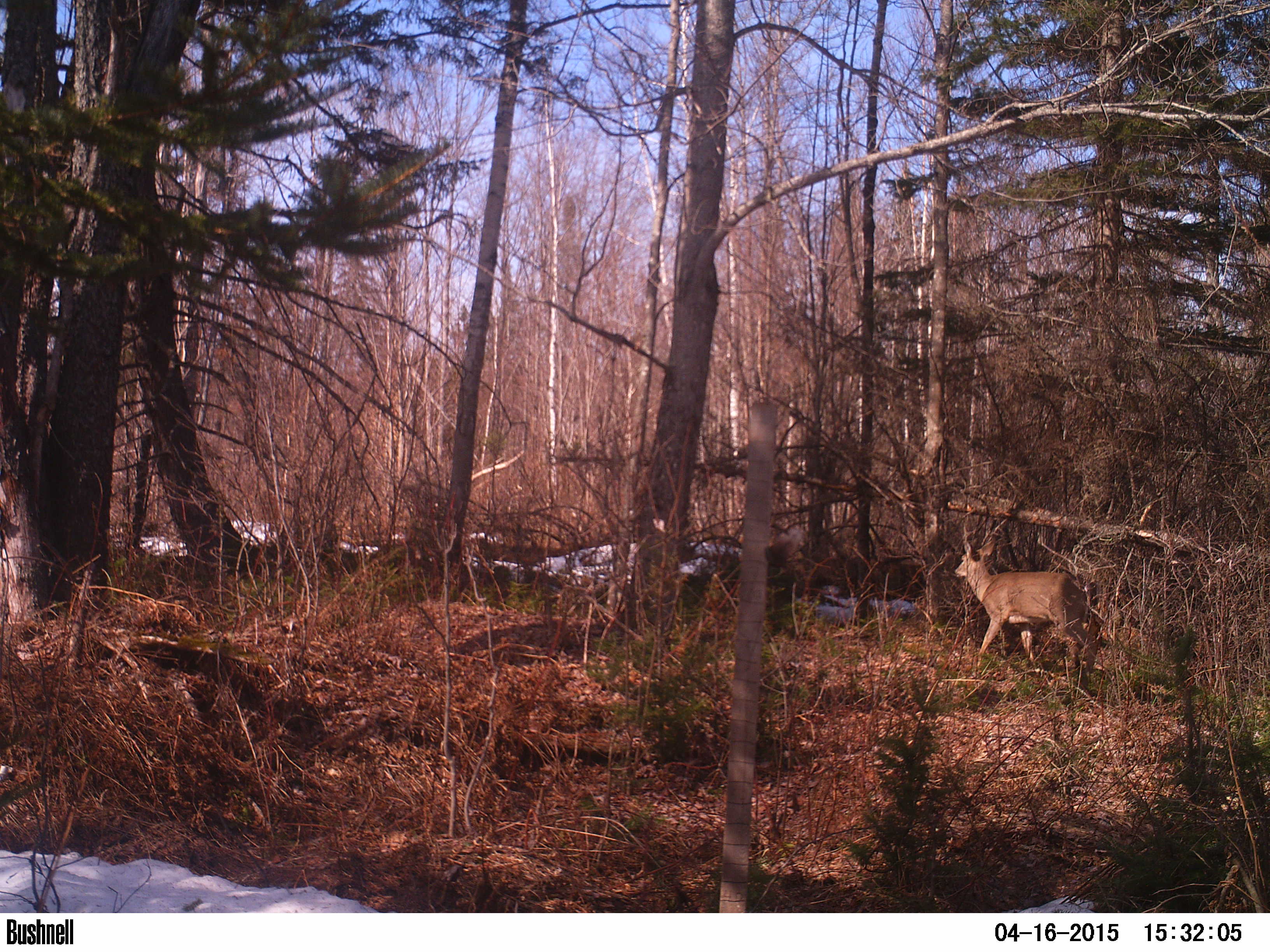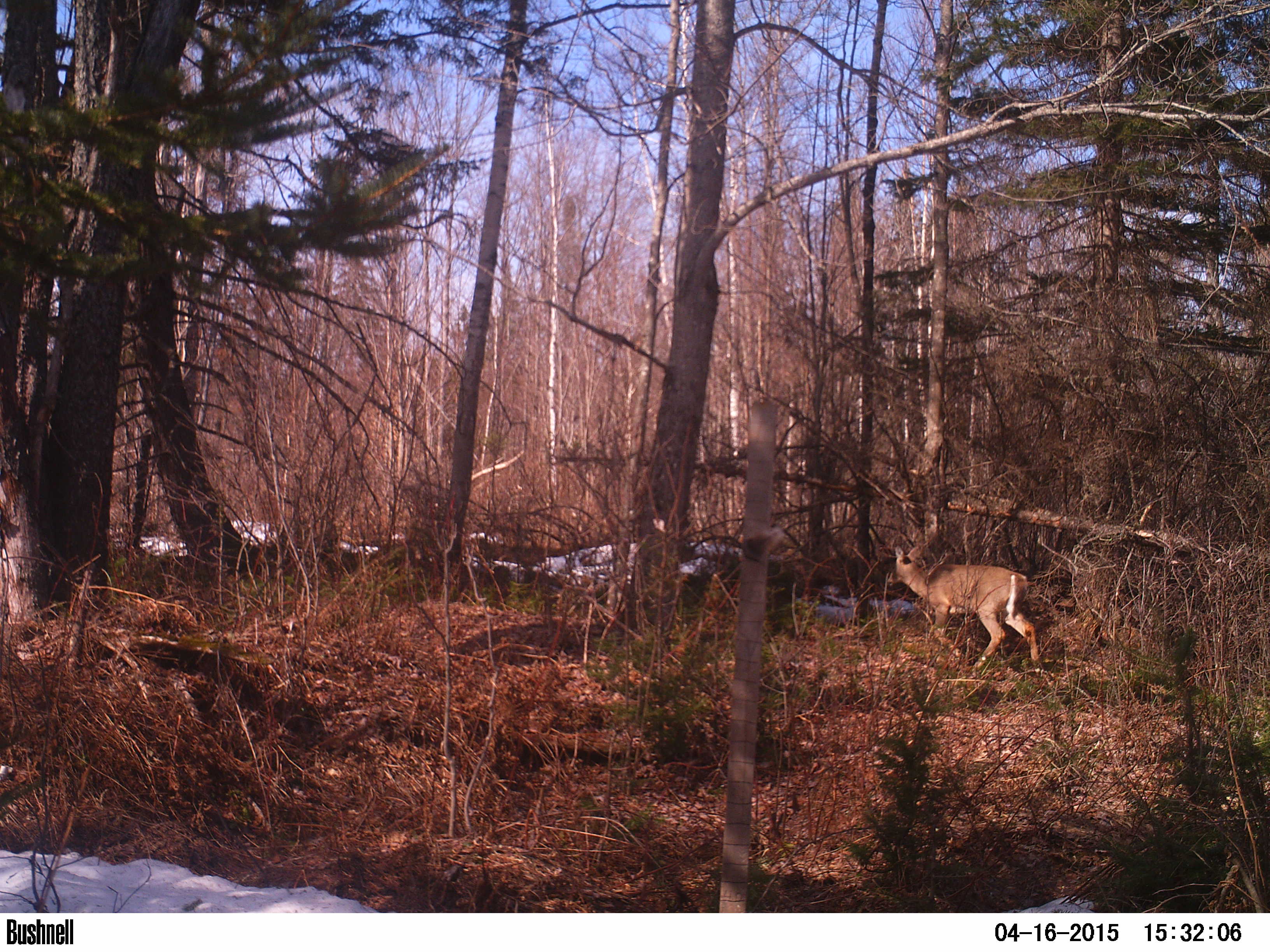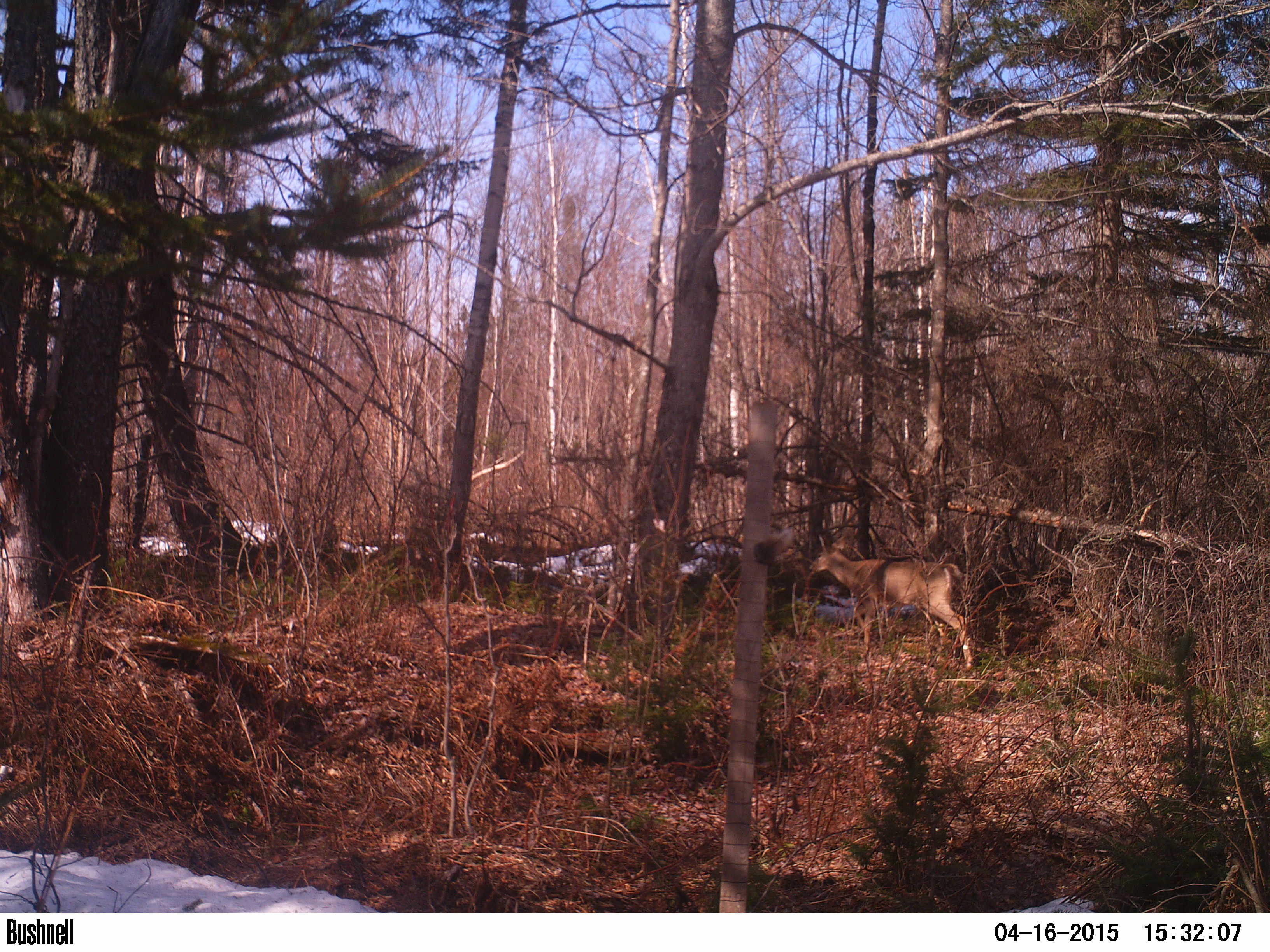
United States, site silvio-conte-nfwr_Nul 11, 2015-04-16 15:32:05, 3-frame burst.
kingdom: Animalia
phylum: Chordata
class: Mammalia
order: Artiodactyla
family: Cervidae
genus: Odocoileus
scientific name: Odocoileus virginianus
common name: white-tailed deer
White-tailed deer (Odocoileus virginianus).